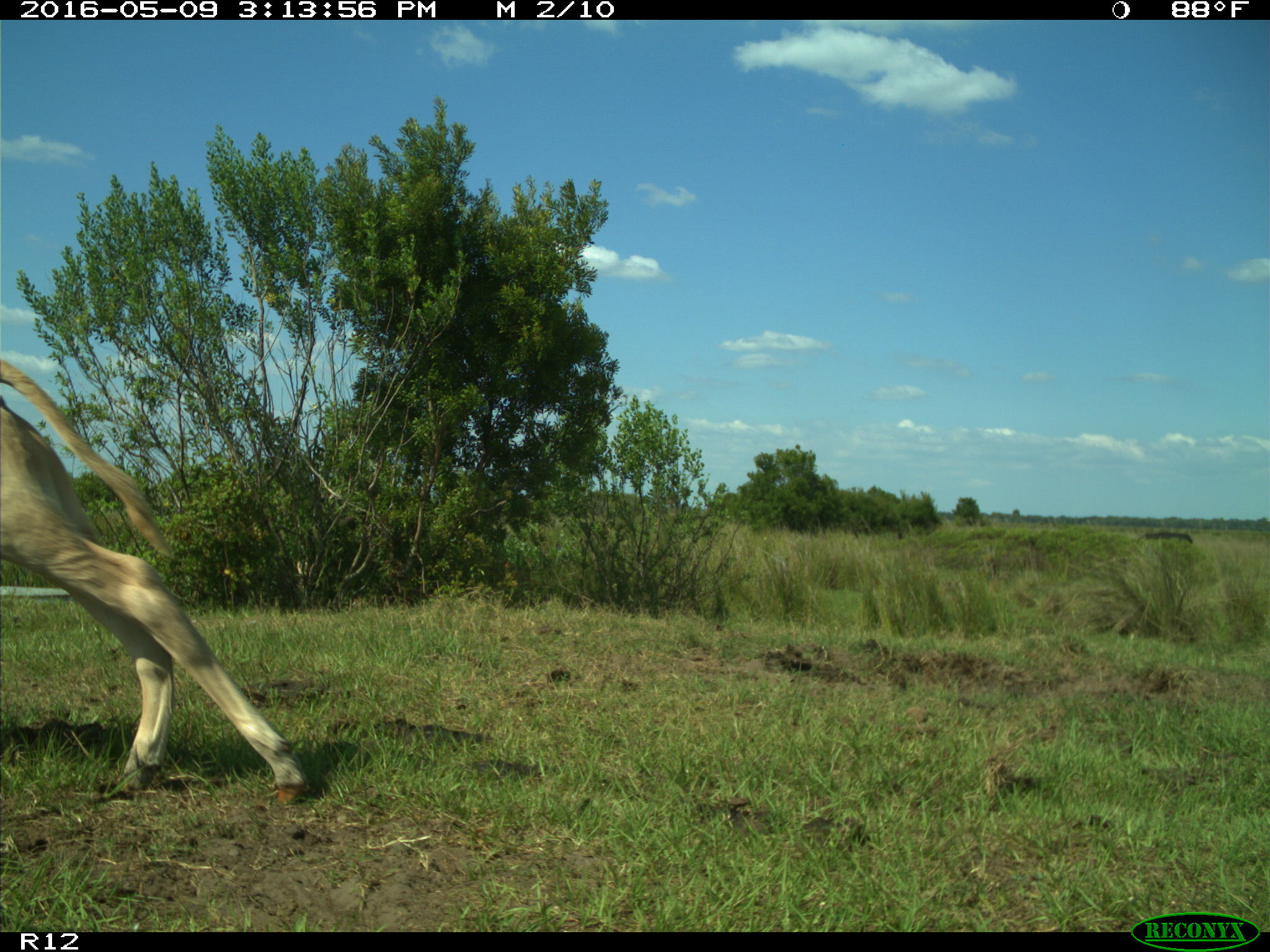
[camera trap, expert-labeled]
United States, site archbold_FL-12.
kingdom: Animalia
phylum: Chordata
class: Mammalia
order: Artiodactyla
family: Bovidae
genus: Bos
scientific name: Bos taurus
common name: domestic cow